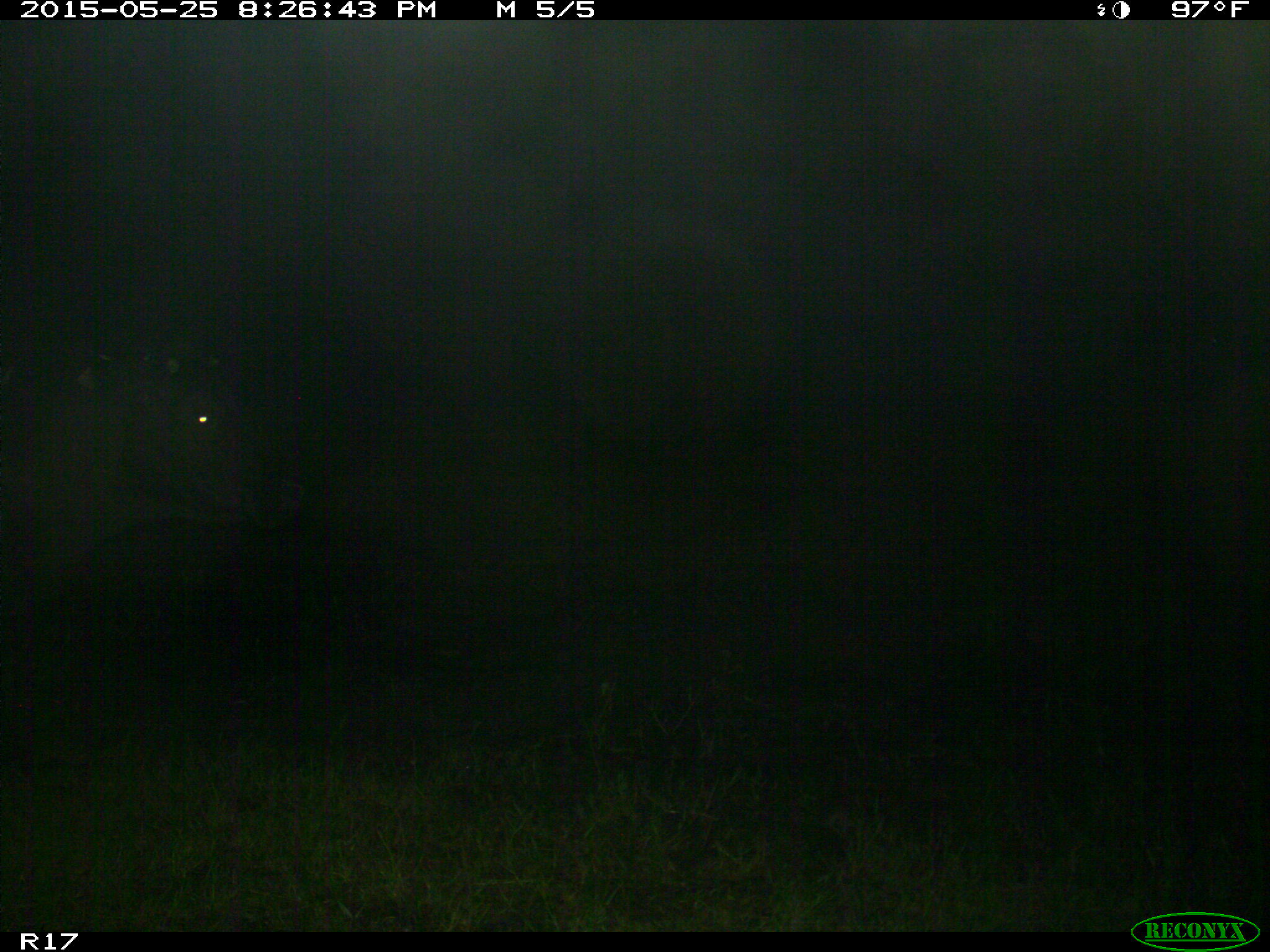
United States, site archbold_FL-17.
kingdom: Animalia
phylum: Chordata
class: Mammalia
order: Artiodactyla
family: Bovidae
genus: Bos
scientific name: Bos taurus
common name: domestic cow